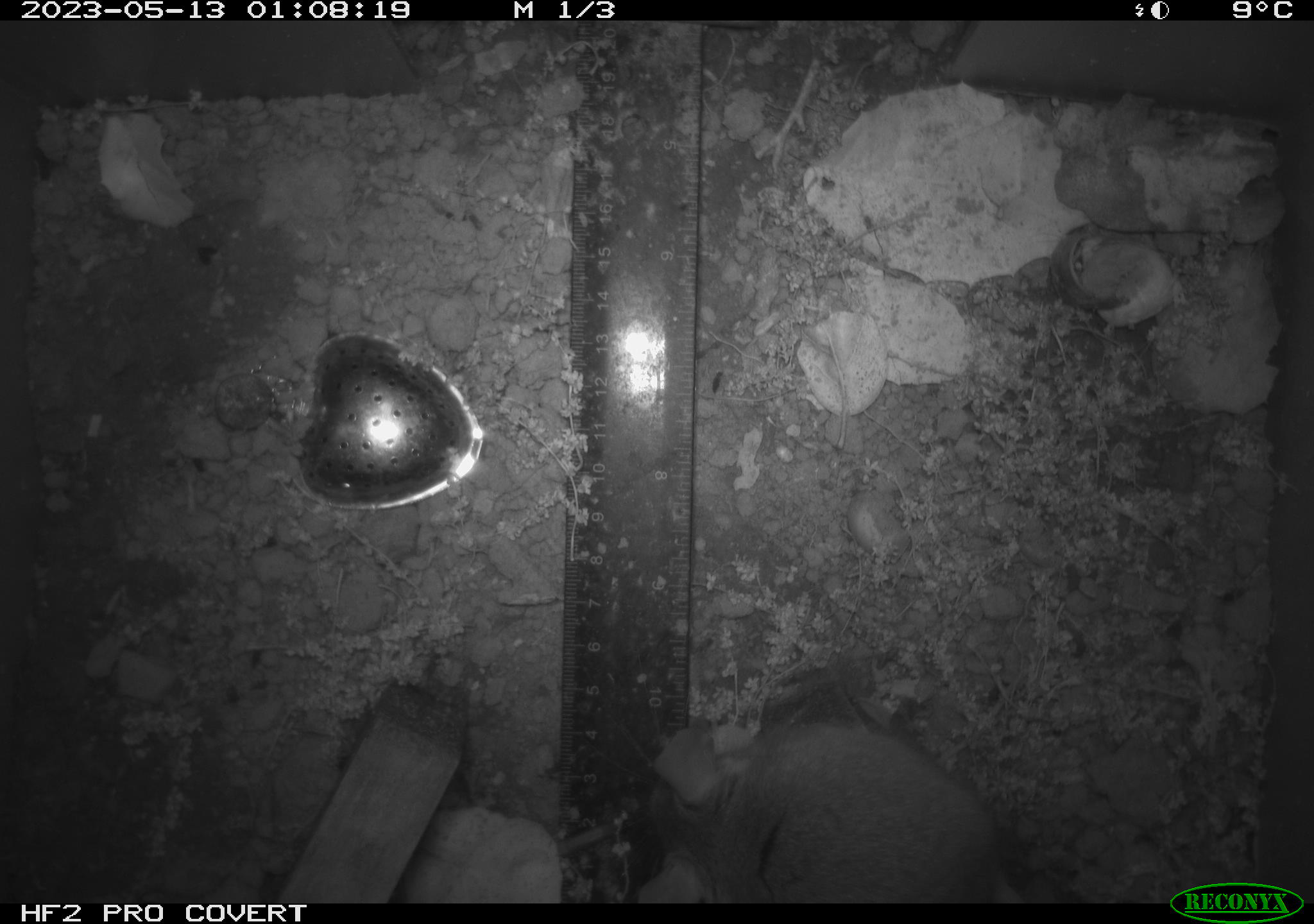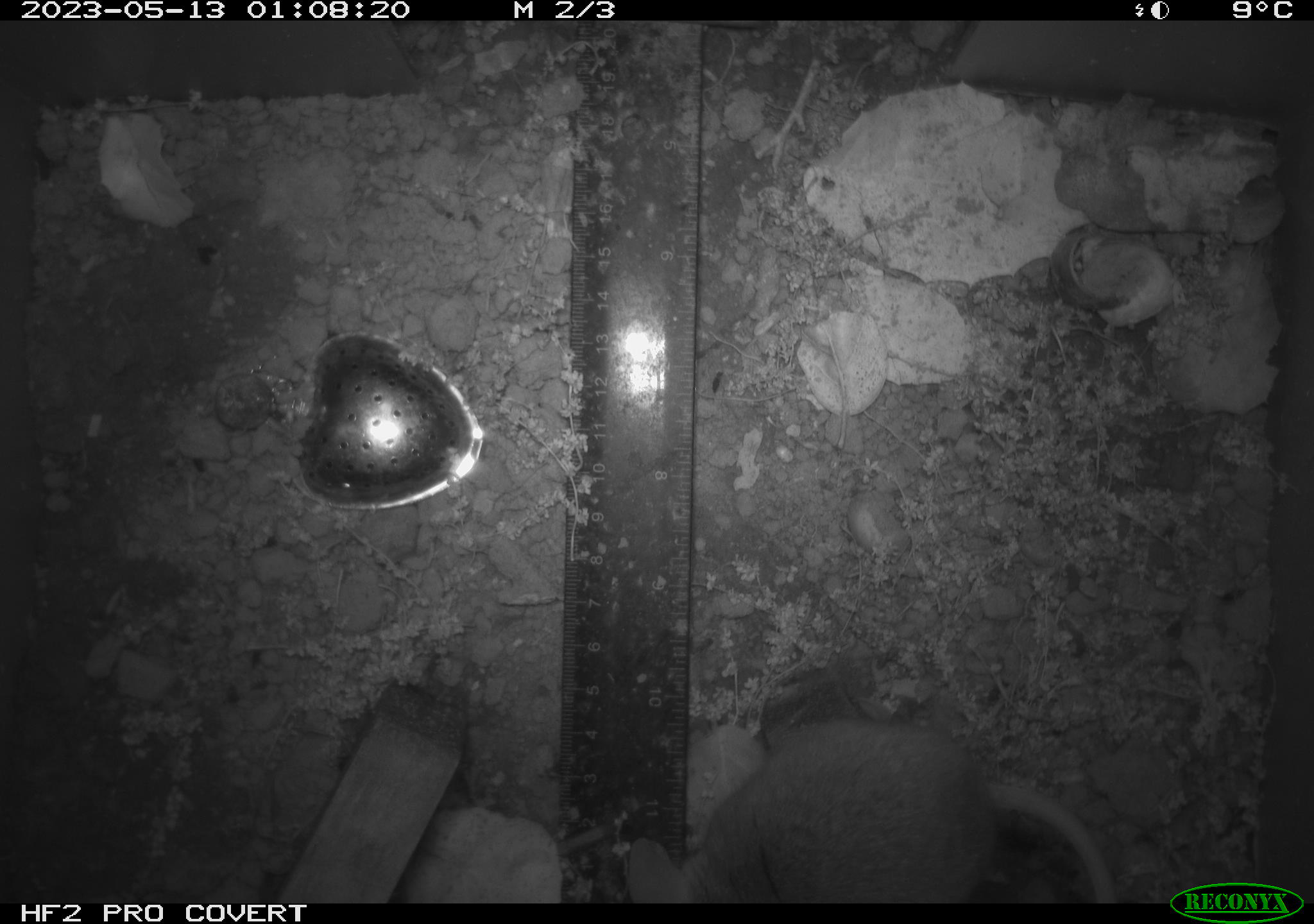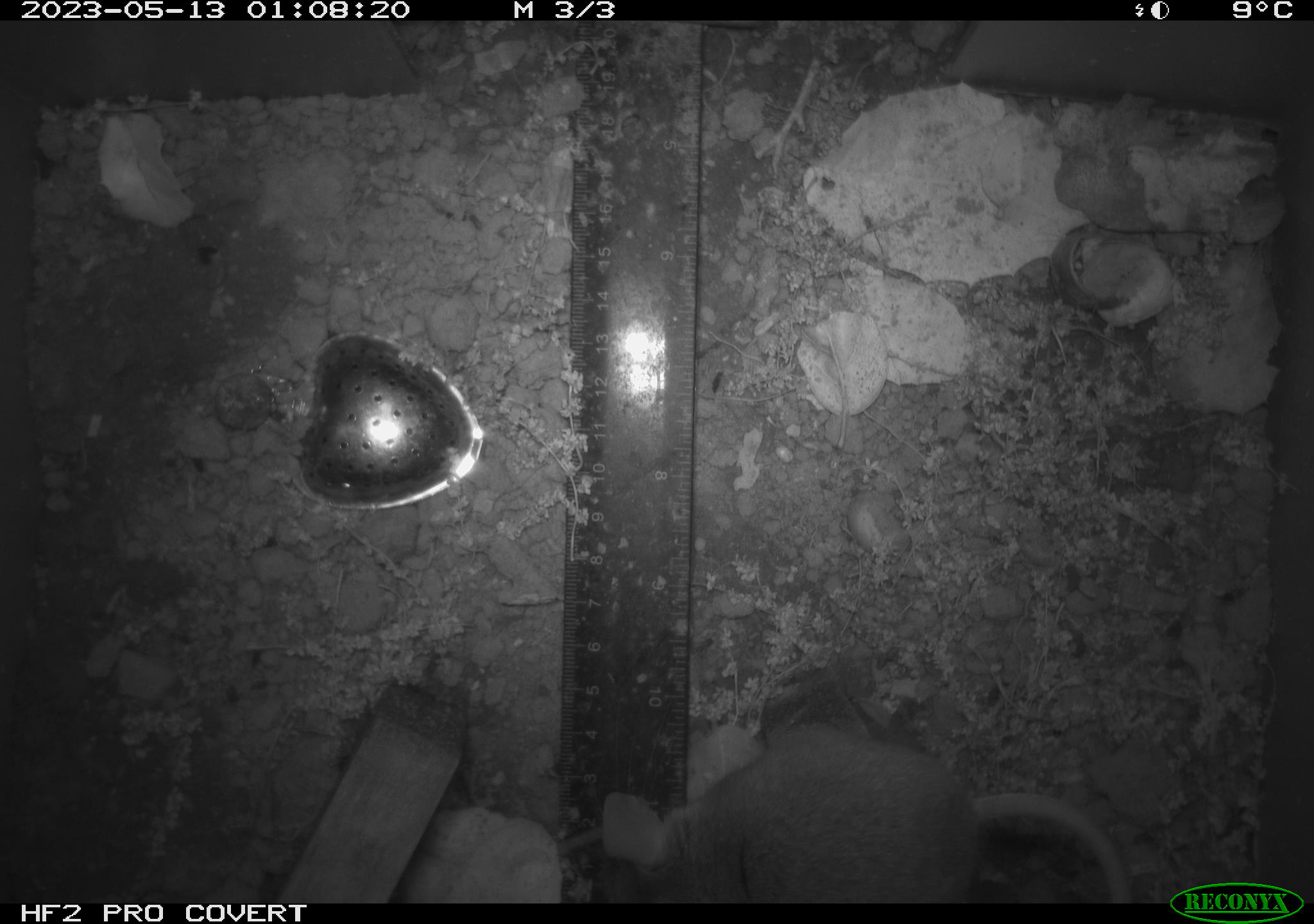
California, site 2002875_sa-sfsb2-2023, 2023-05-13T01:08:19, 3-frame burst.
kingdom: Animalia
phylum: Chordata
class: Mammalia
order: Rodentia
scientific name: Rodentia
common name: mouse species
Mouse species (Rodentia).